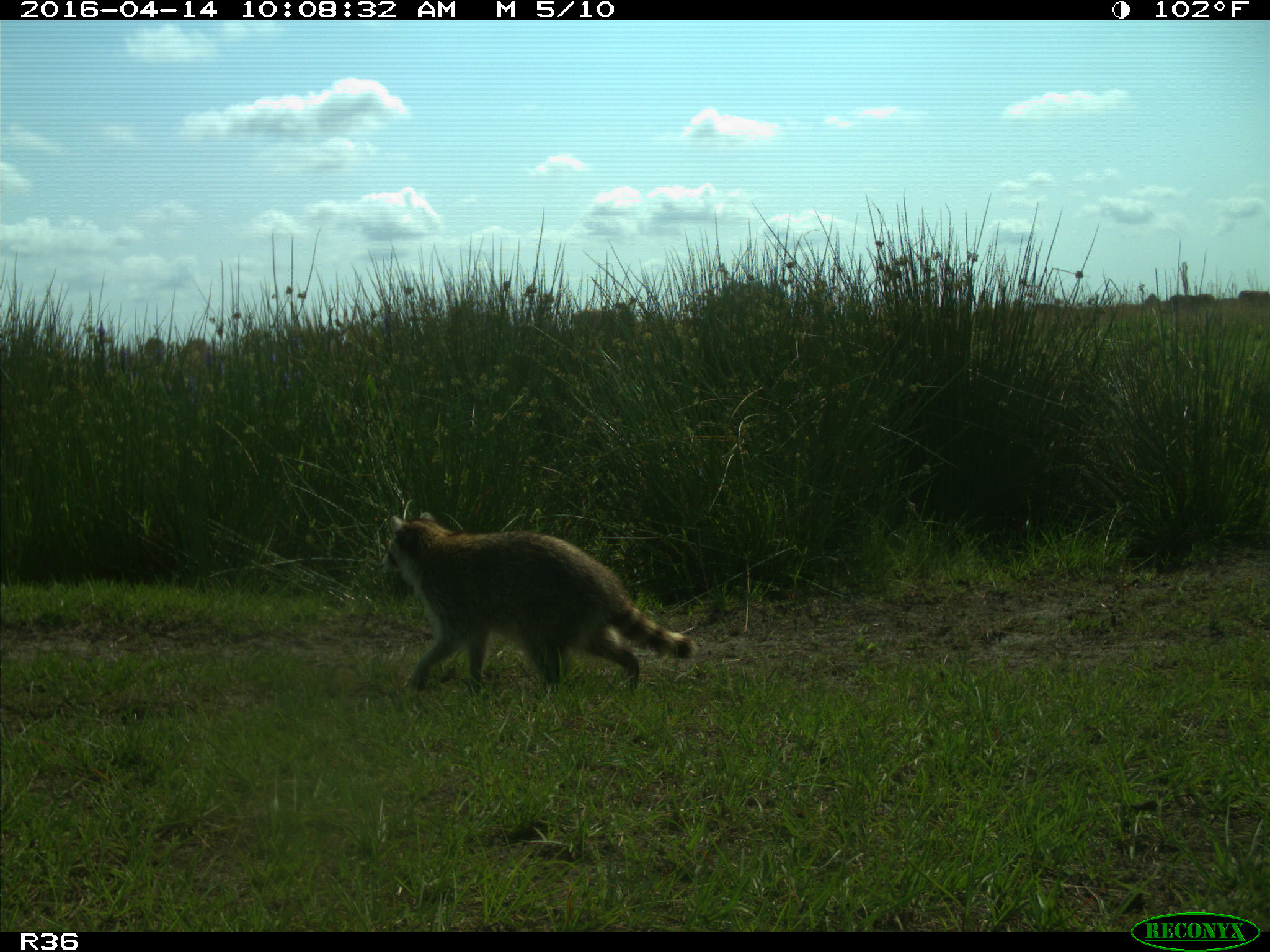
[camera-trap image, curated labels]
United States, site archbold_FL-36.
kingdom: Animalia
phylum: Chordata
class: Mammalia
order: Carnivora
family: Procyonidae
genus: Procyon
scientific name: Procyon lotor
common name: common raccoon